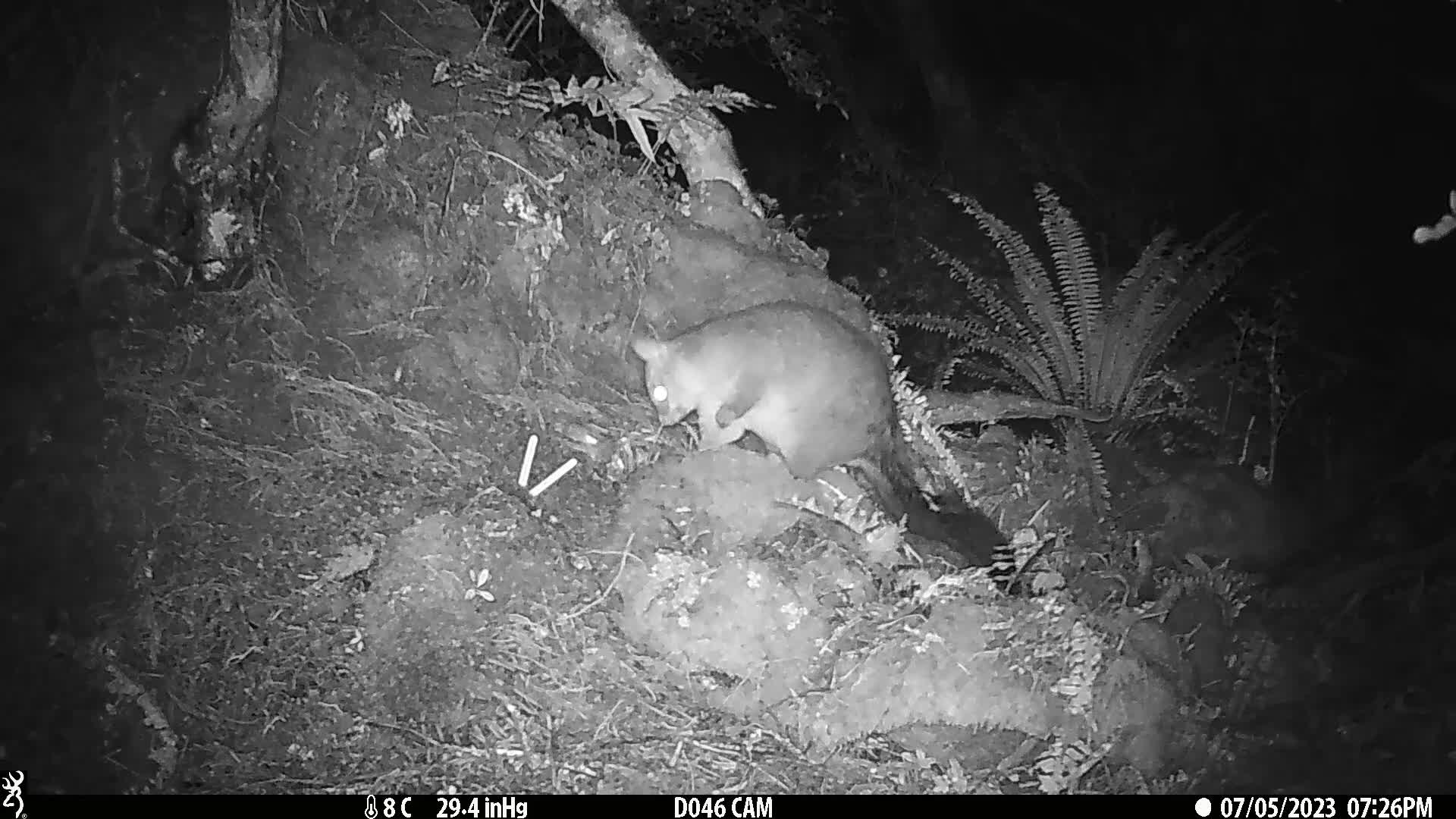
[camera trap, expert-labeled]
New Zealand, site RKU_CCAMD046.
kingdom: Animalia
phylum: Chordata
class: Mammalia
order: Diprotodontia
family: Phalangeridae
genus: Trichosurus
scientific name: Trichosurus vulpecula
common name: common brushtail possum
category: possum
Possum (common brushtail possum) (Trichosurus vulpecula).